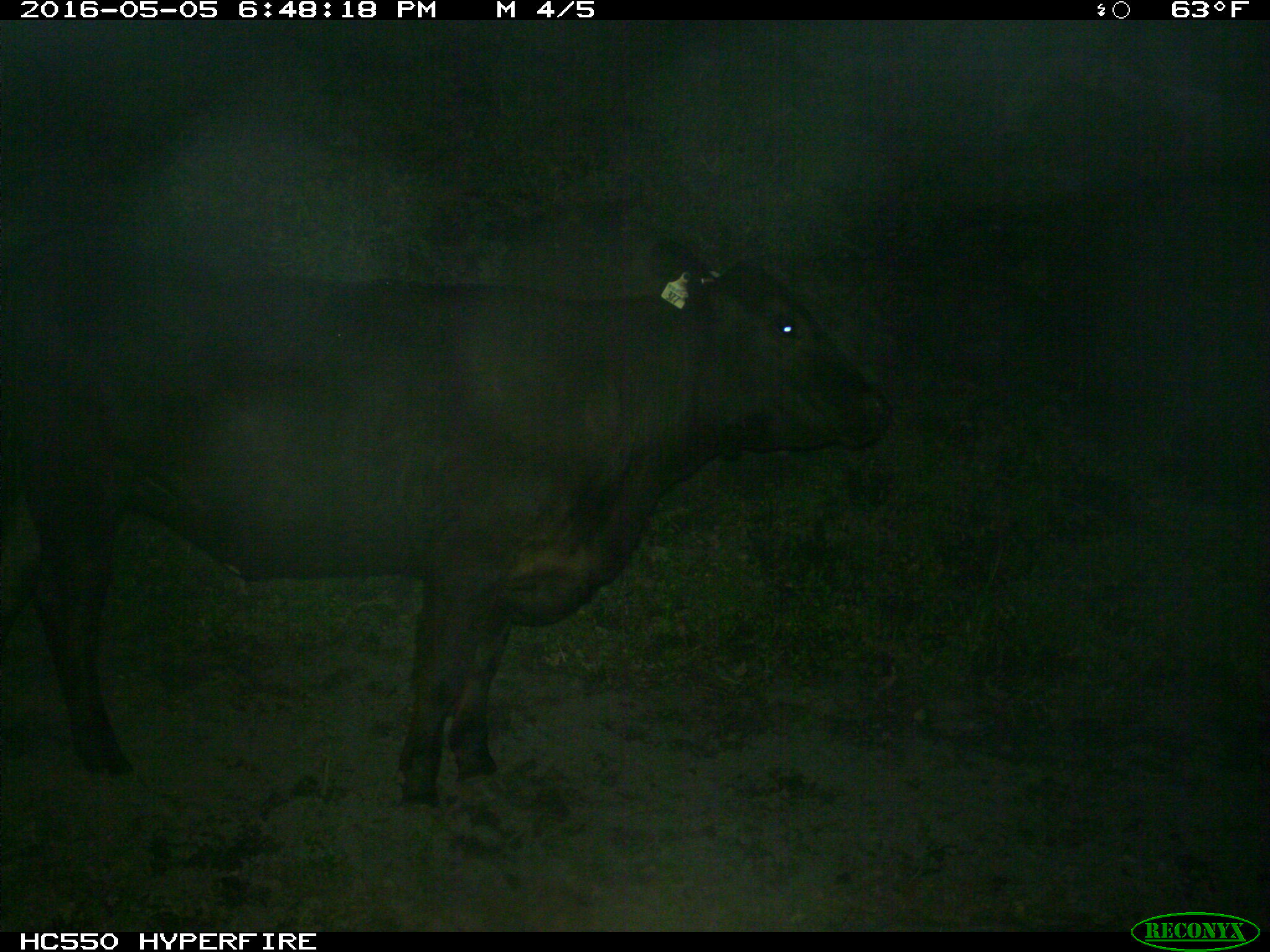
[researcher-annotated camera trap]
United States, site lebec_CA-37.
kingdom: Animalia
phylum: Chordata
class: Mammalia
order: Artiodactyla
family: Bovidae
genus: Bos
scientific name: Bos taurus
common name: domestic cow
Bos taurus (domestic cow).